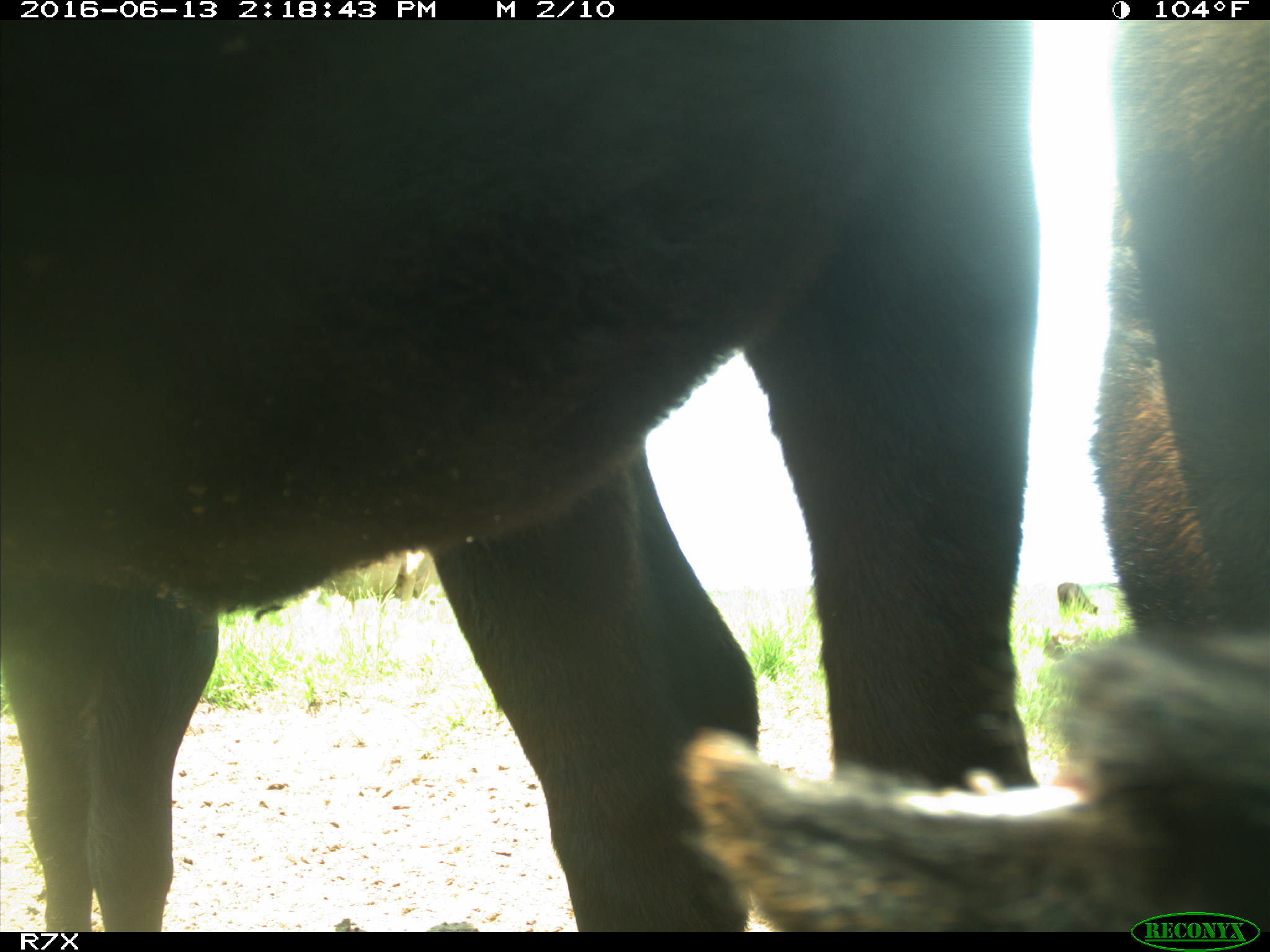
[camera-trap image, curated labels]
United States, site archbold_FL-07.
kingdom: Animalia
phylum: Chordata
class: Mammalia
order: Artiodactyla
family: Bovidae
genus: Bos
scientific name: Bos taurus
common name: domestic cow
Bos taurus (domestic cow).